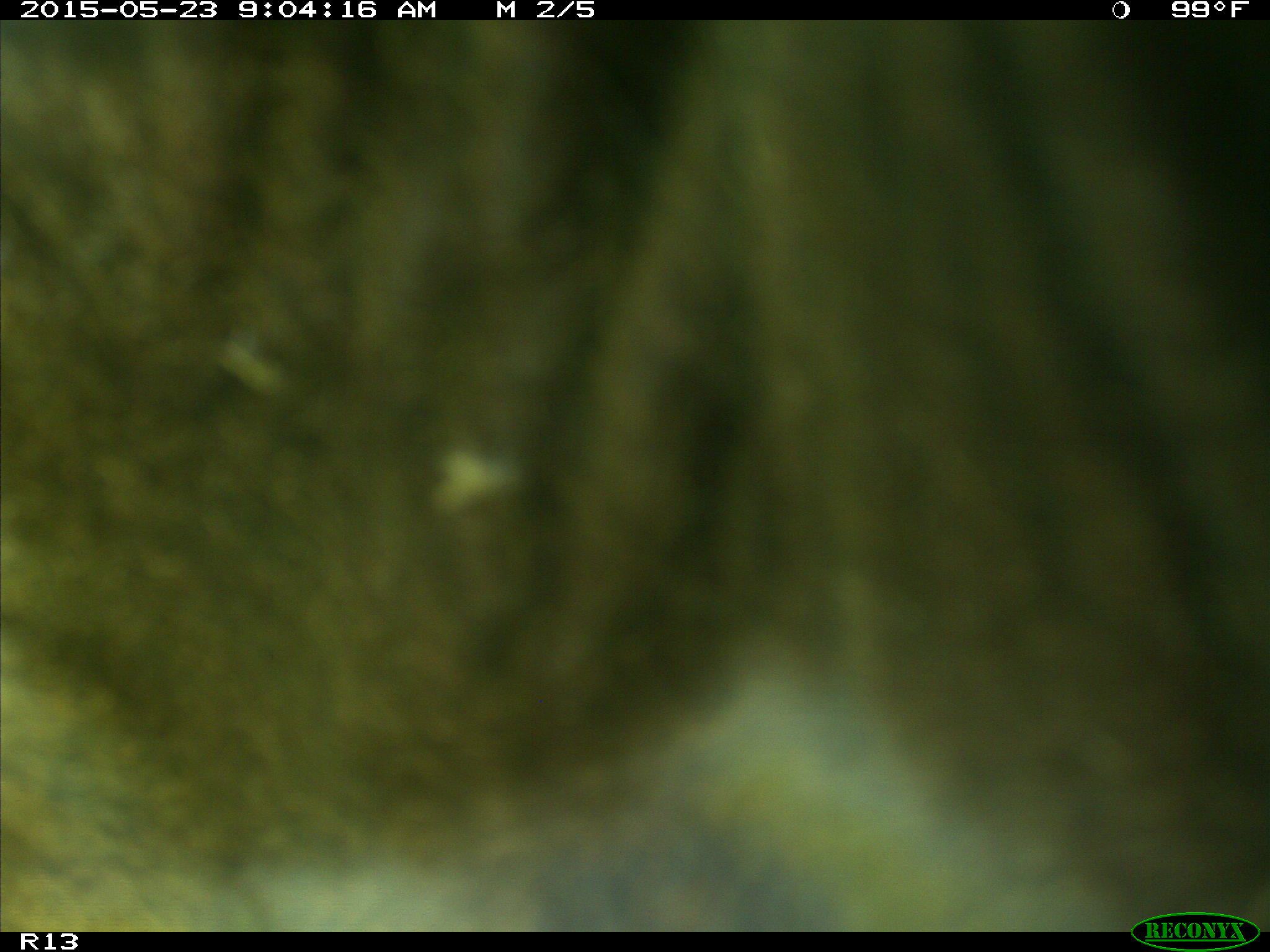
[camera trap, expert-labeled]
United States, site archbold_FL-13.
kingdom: Animalia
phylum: Chordata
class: Mammalia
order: Artiodactyla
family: Bovidae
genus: Bos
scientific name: Bos taurus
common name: domestic cow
Bos taurus (domestic cow).